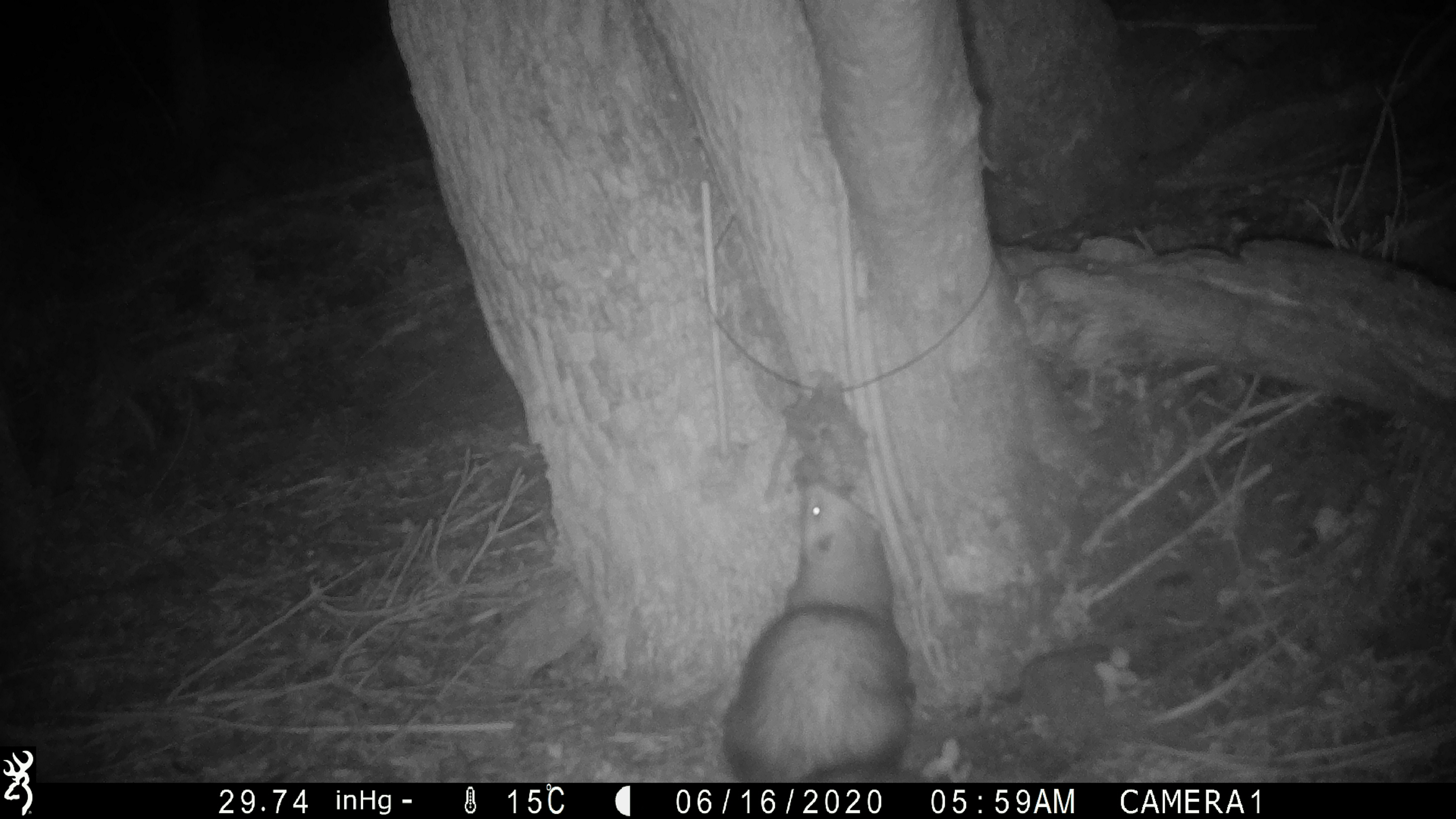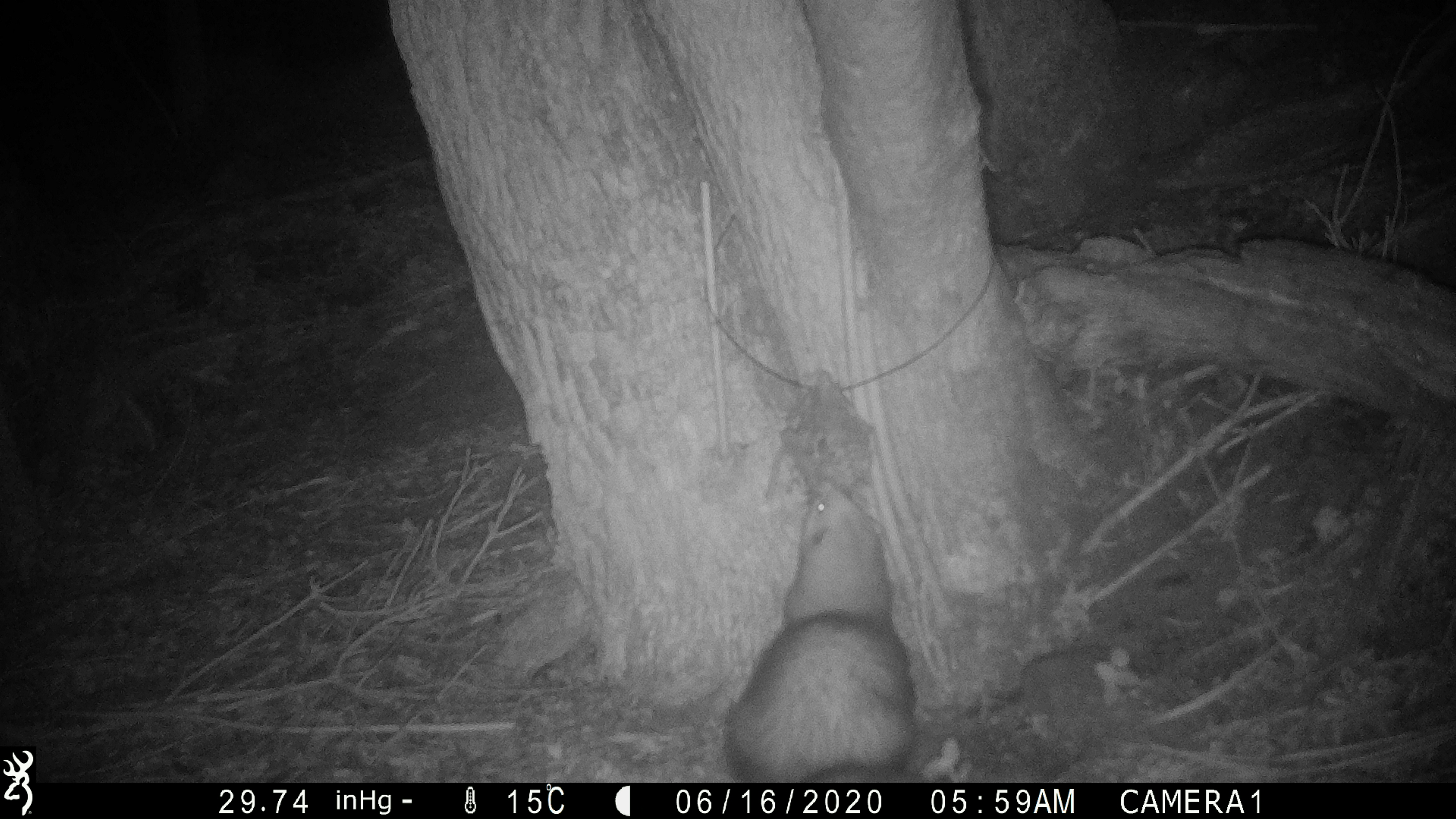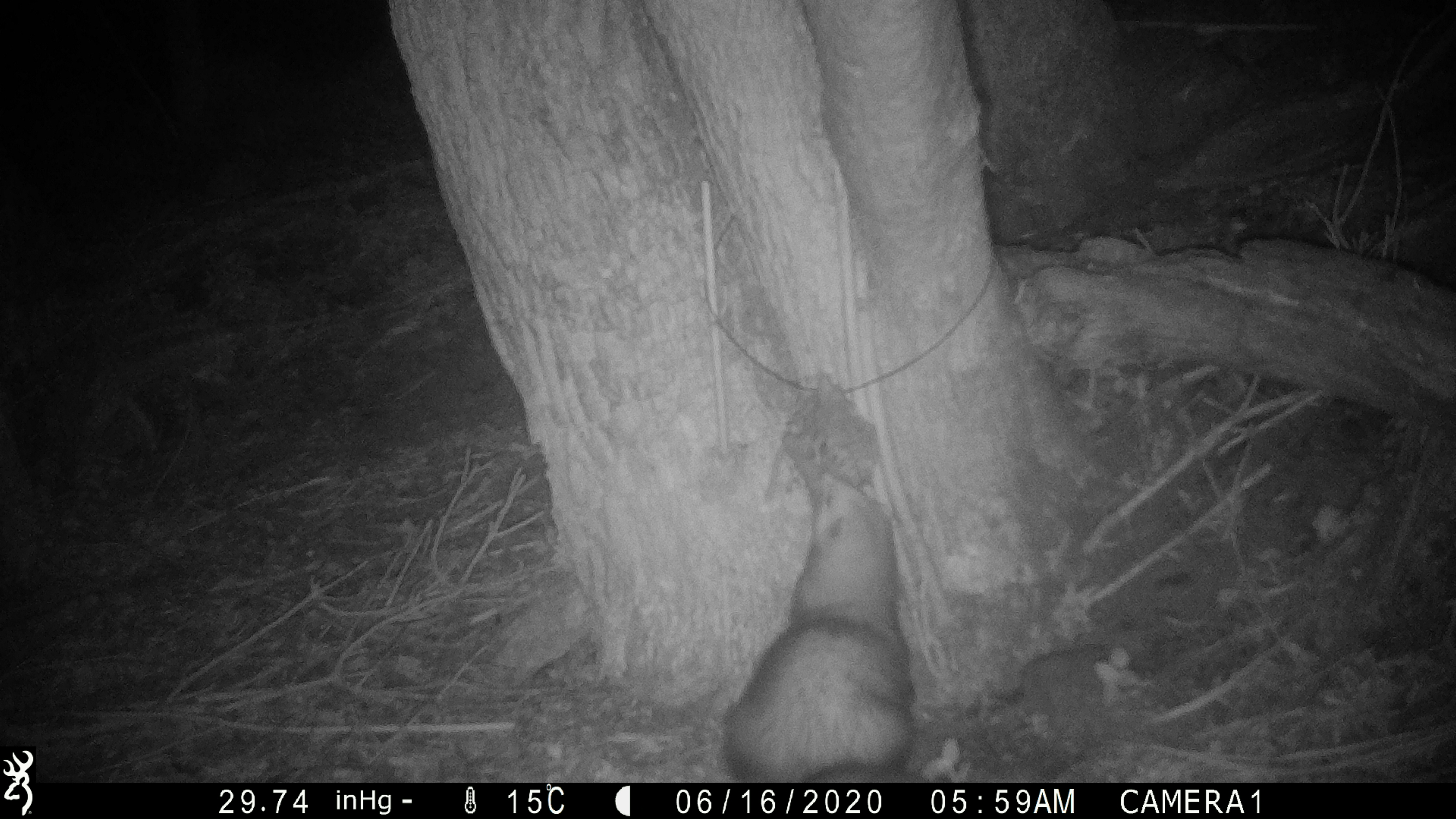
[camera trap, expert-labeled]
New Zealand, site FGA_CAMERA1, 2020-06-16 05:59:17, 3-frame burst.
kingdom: Animalia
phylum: Chordata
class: Mammalia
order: Carnivora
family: Mustelidae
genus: Mustela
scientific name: Mustela furo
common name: ferret